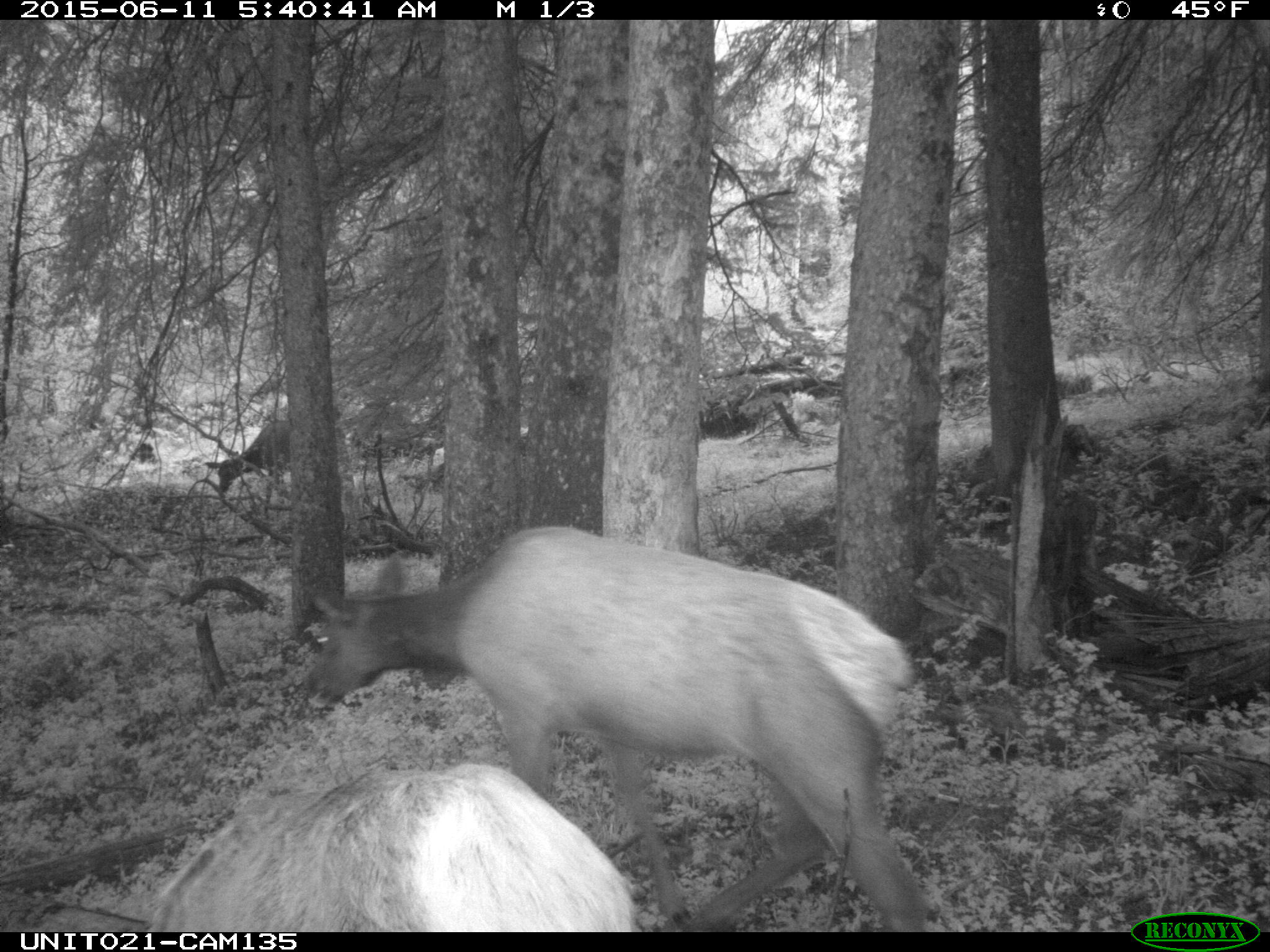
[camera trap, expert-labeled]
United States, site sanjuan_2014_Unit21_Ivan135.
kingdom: Animalia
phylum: Chordata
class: Mammalia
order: Artiodactyla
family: Cervidae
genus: Cervus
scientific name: Cervus elaphus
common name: red deer